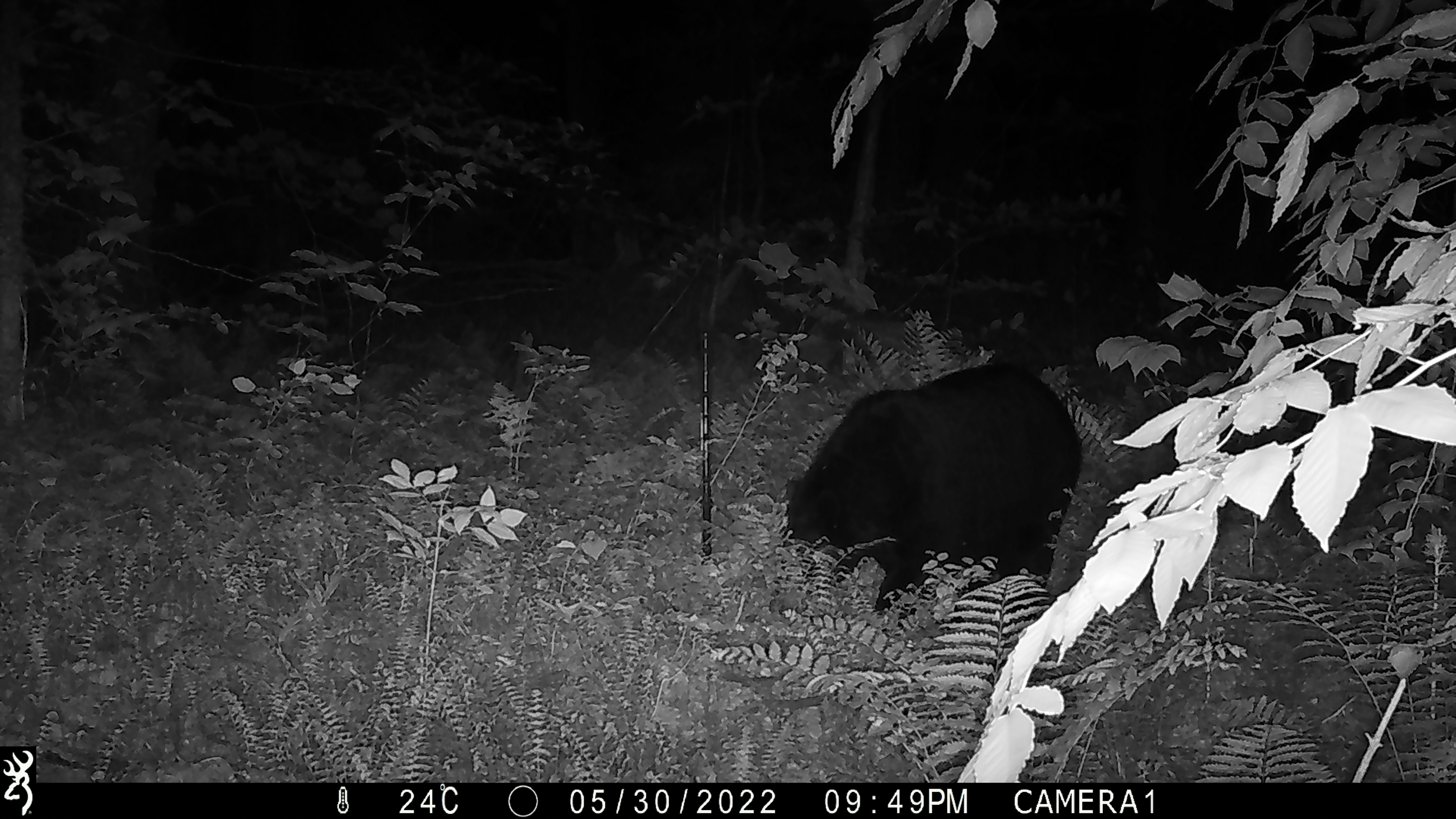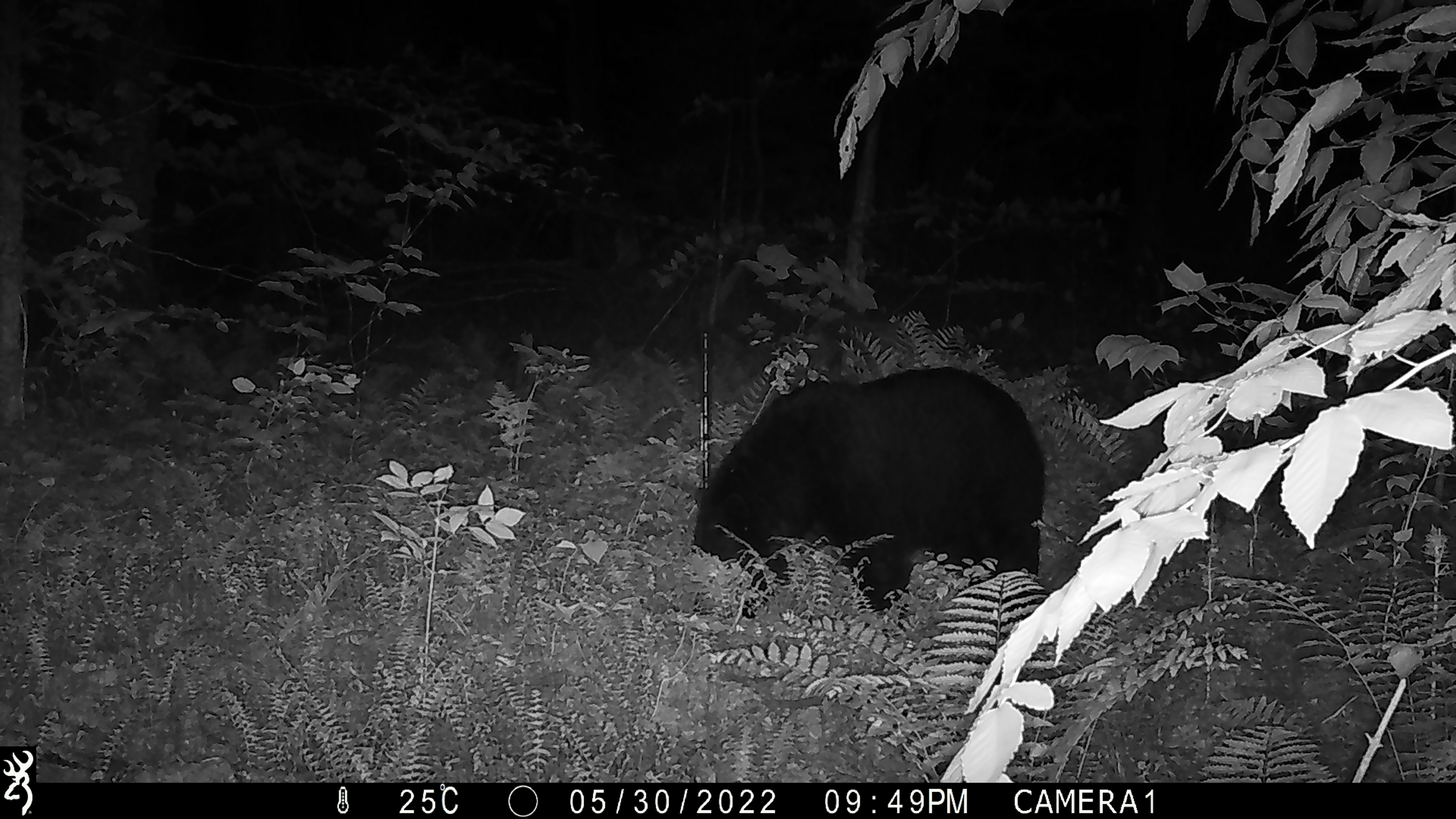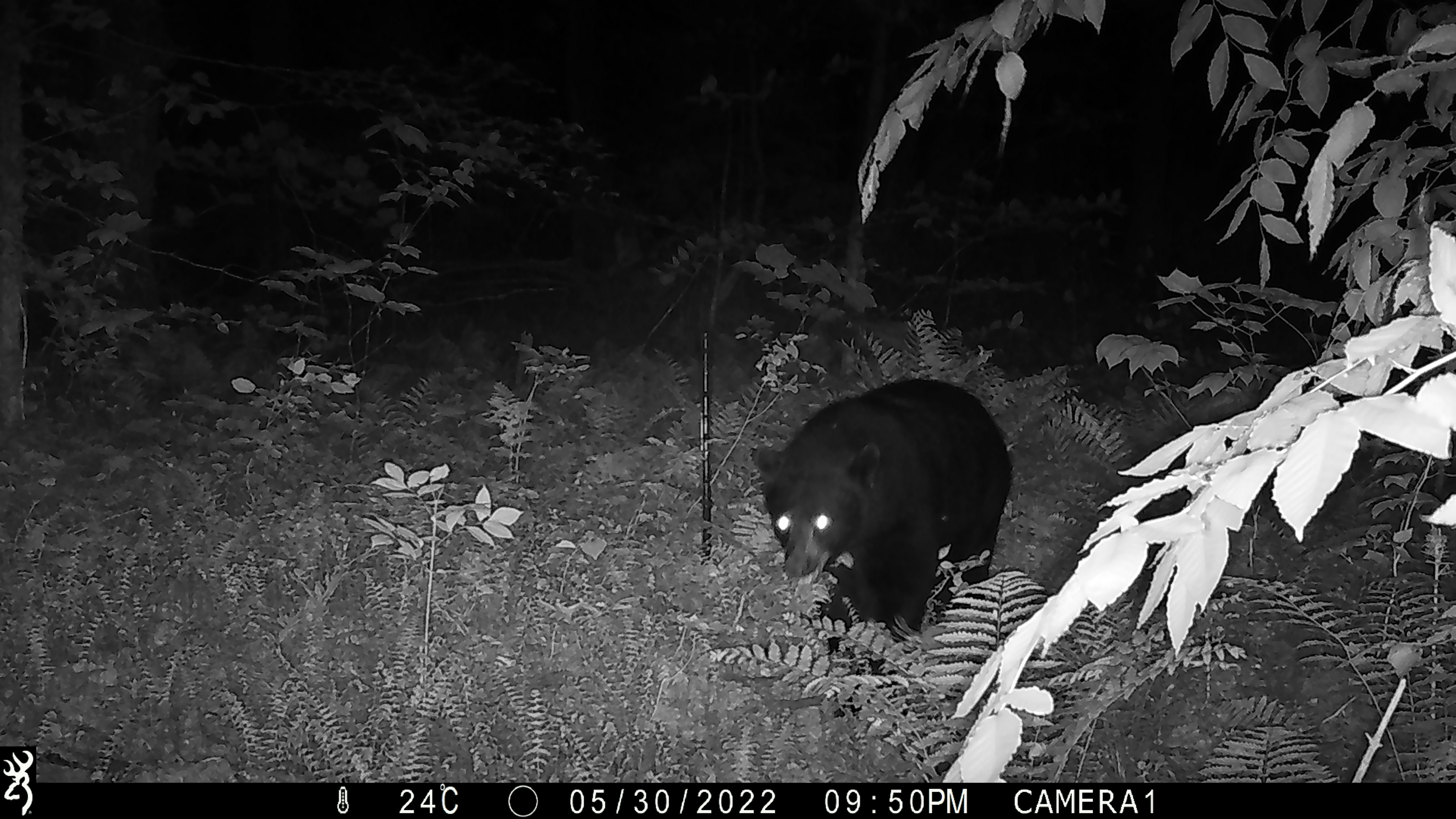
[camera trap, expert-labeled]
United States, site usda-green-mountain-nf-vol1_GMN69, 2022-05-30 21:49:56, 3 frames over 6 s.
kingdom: Animalia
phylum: Chordata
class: Mammalia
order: Carnivora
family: Ursidae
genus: Ursus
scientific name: Ursus americanus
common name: black bear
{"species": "black bear (Ursus americanus)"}